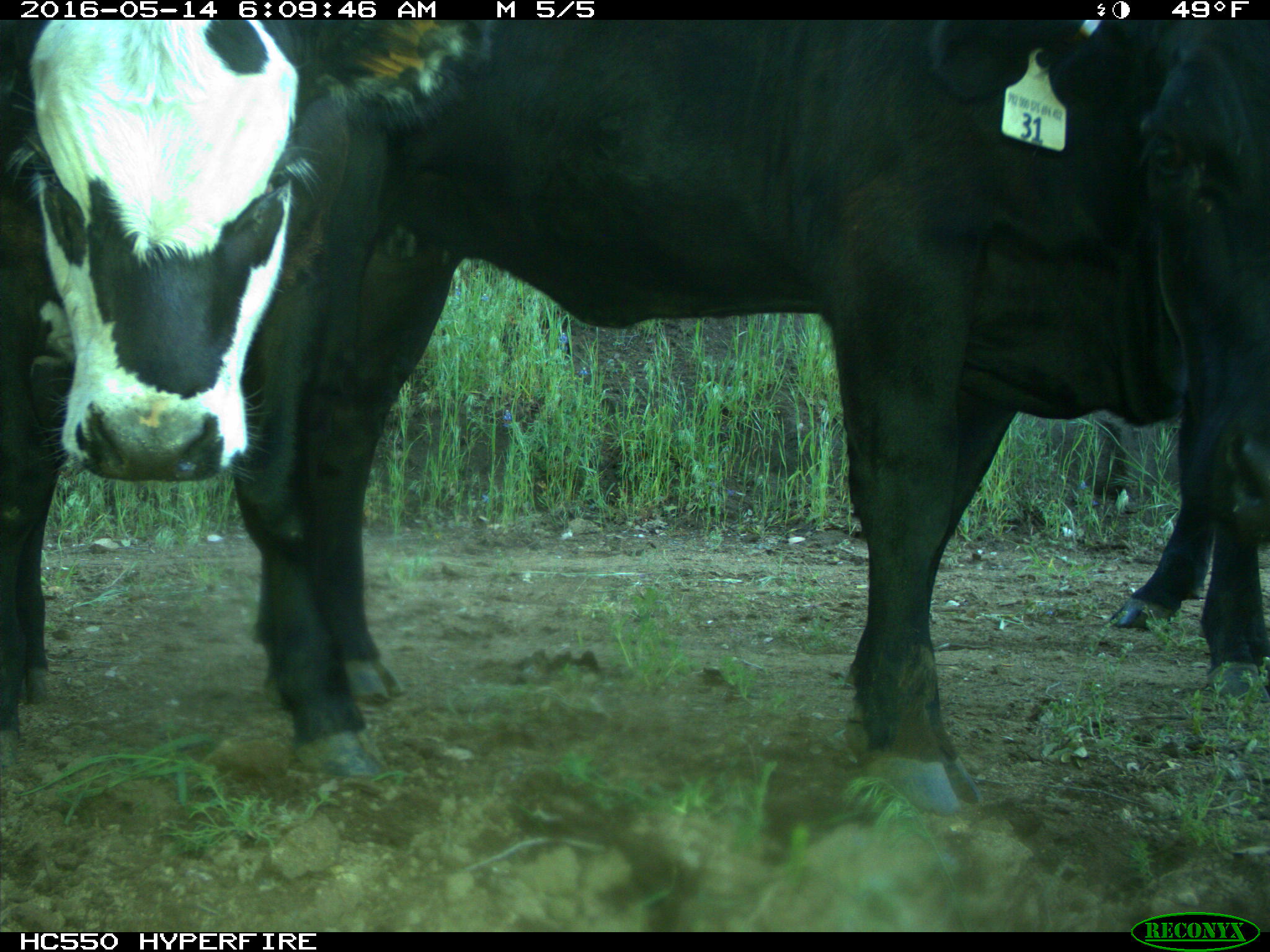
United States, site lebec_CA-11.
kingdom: Animalia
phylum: Chordata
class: Mammalia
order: Artiodactyla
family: Bovidae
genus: Bos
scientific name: Bos taurus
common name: domestic cow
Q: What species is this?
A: Bos taurus (domestic cow).